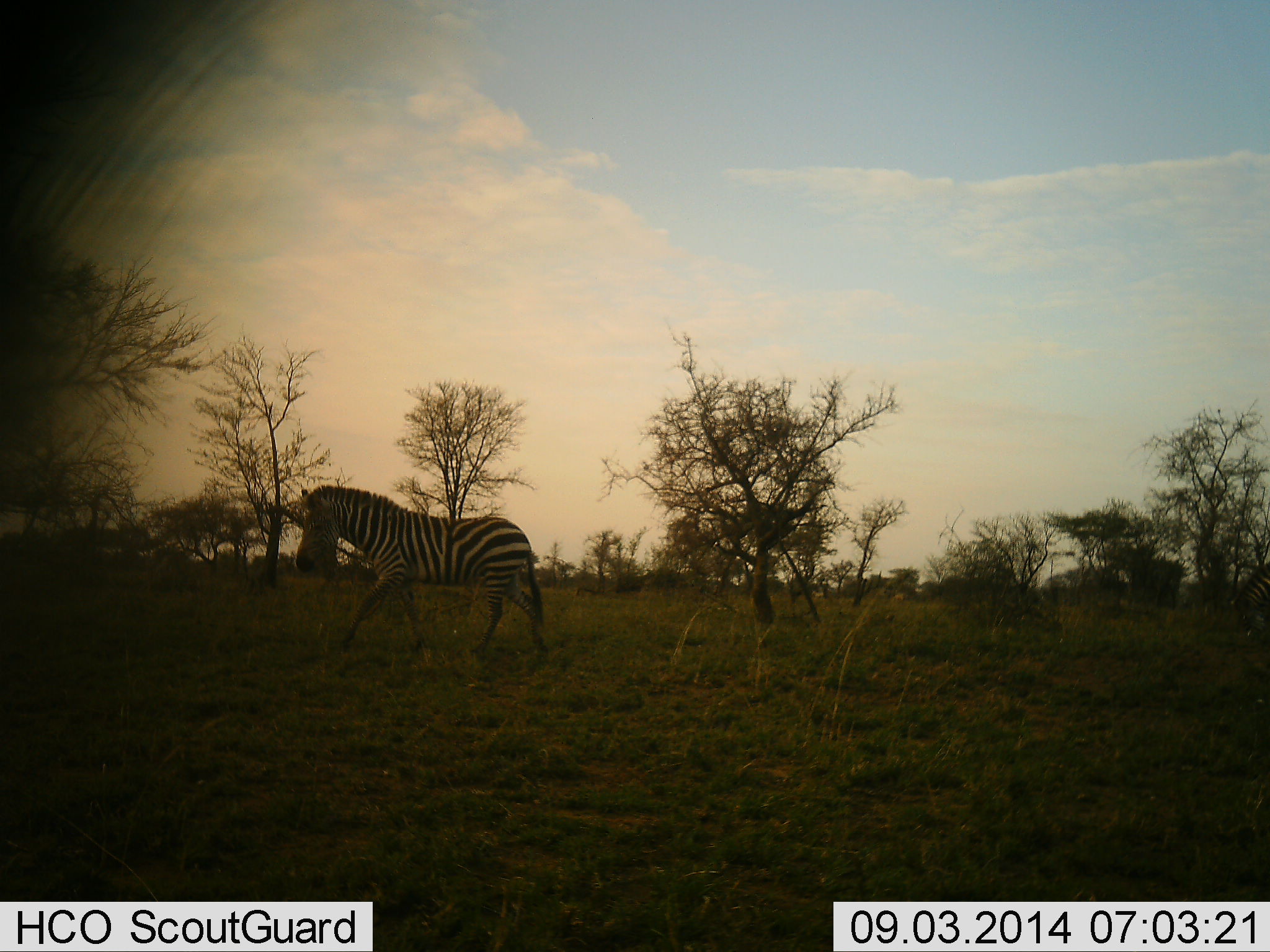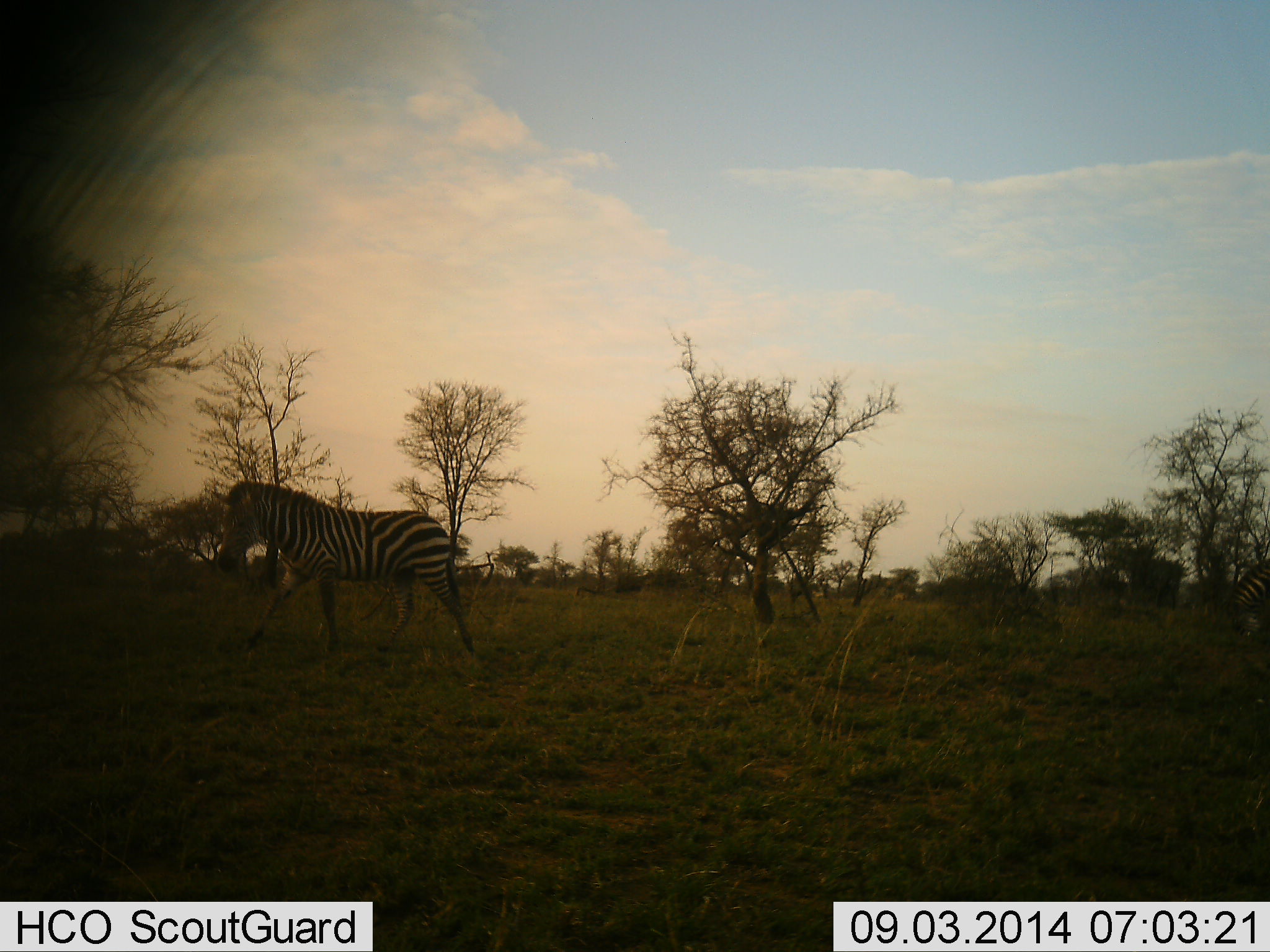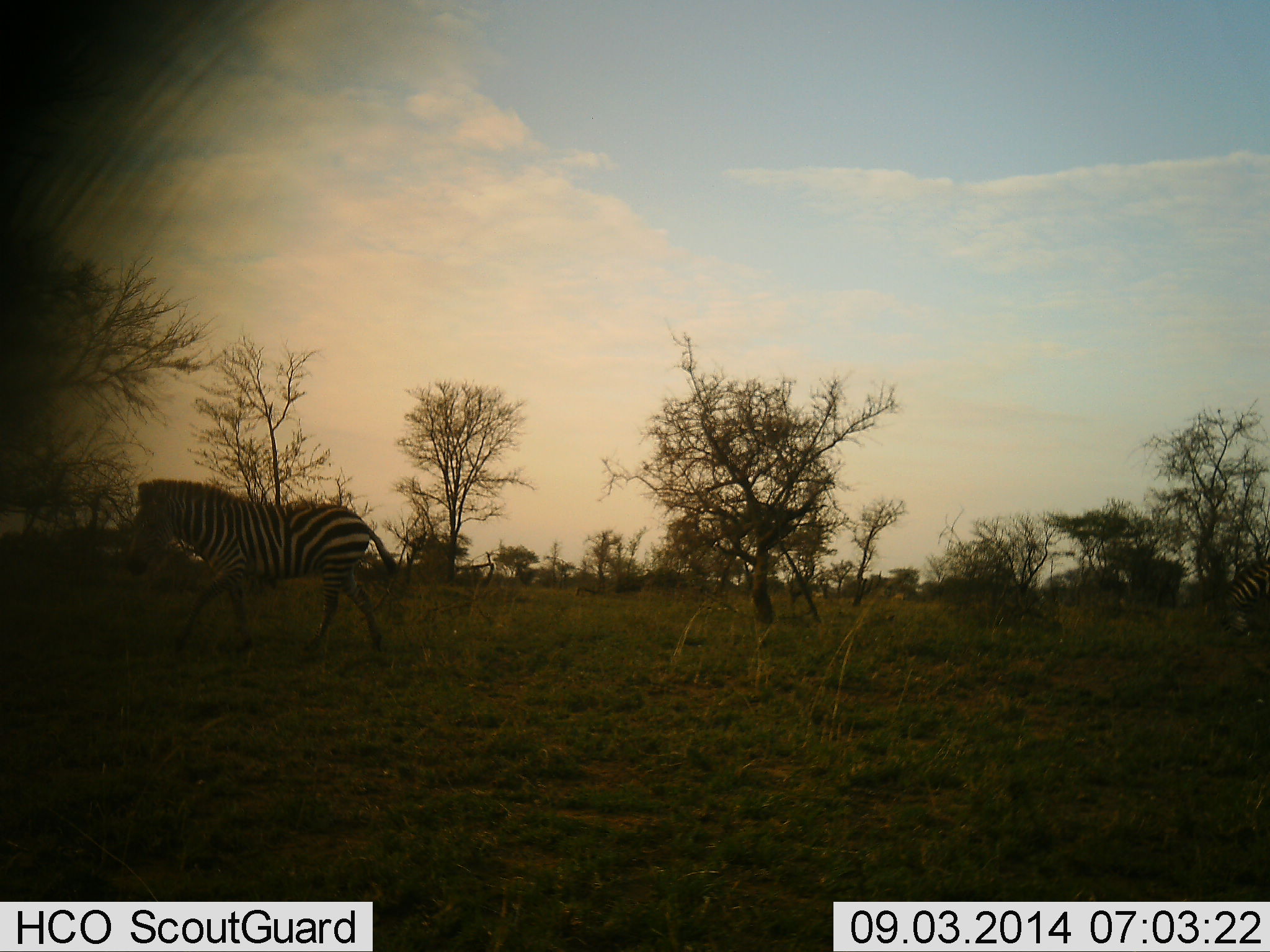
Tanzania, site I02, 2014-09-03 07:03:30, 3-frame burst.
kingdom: Animalia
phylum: Chordata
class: Mammalia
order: Perissodactyla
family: Equidae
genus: Equus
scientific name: Equus quagga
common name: plains zebra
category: zebra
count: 2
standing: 20%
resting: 0%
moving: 90%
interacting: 0%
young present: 0%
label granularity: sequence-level